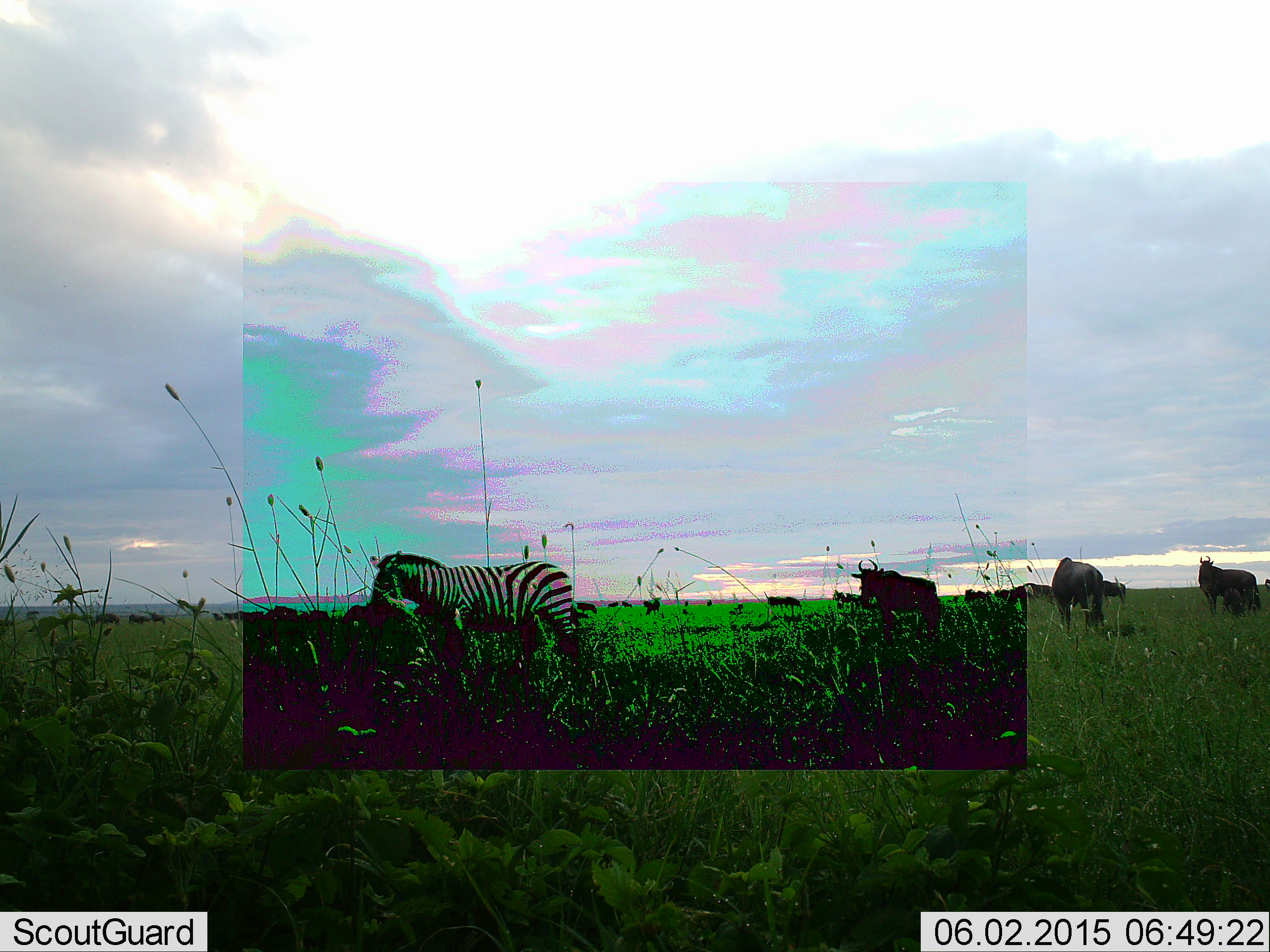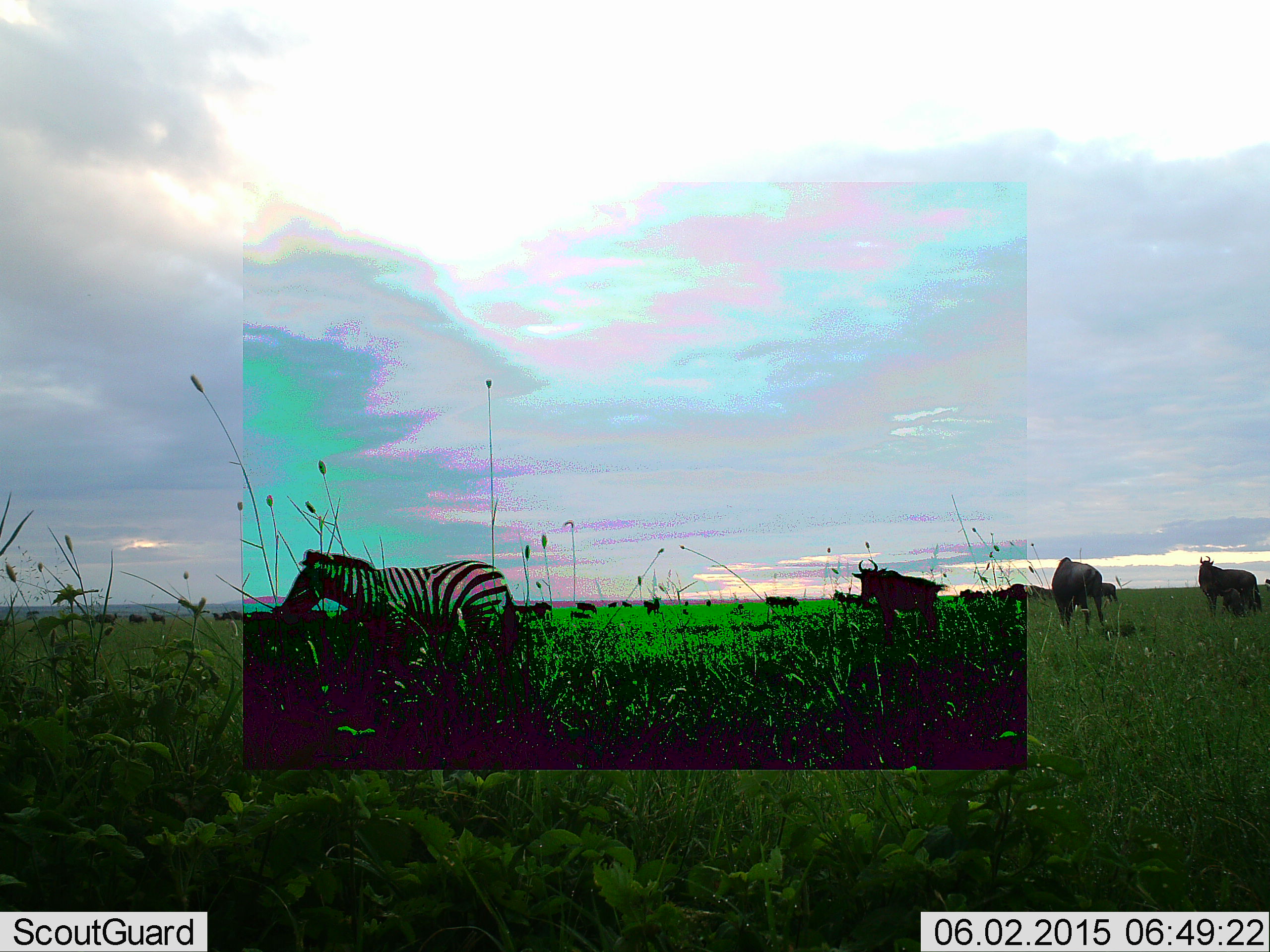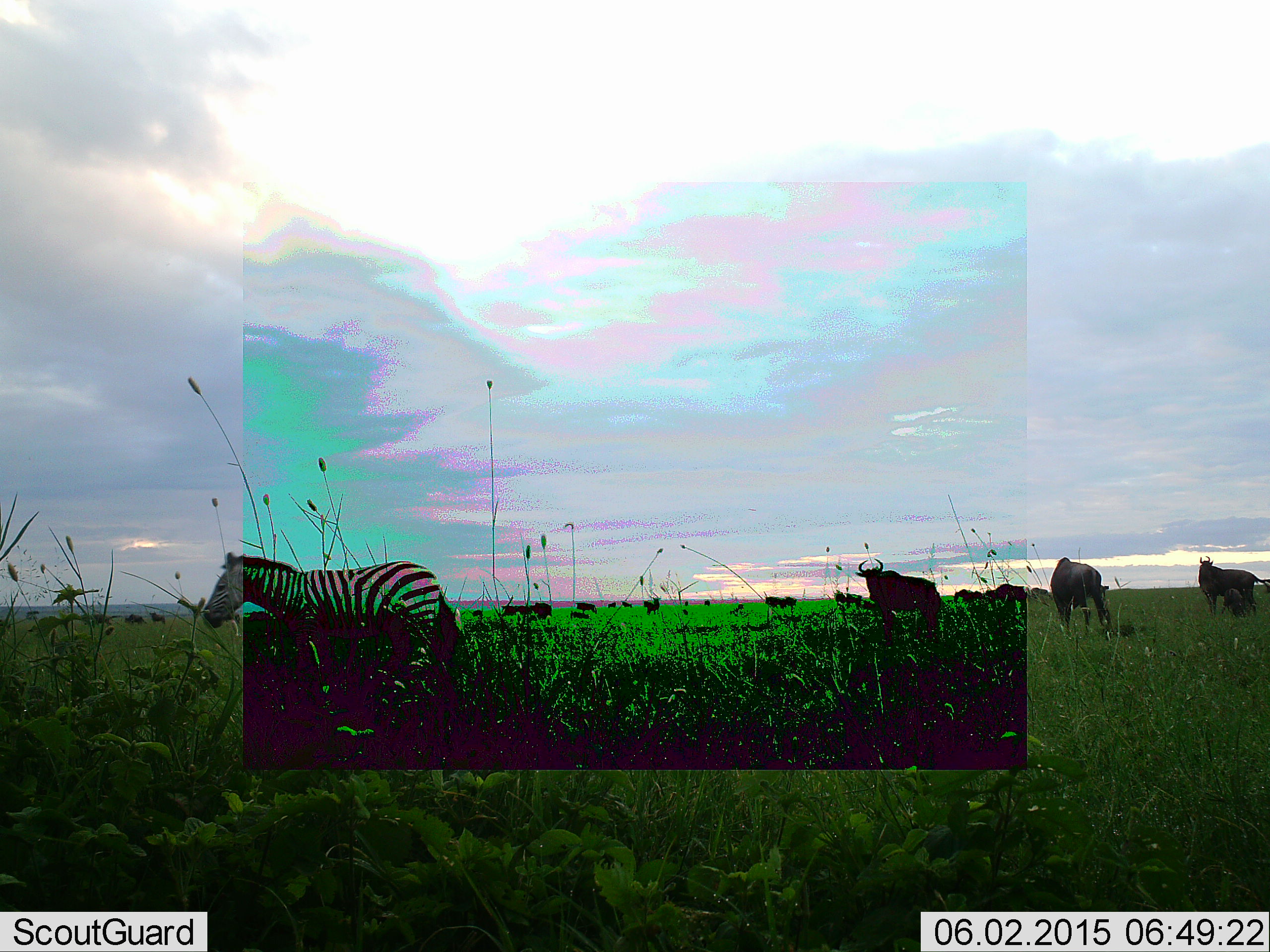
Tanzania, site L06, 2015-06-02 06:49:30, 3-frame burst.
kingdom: Animalia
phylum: Chordata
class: Mammalia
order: Artiodactyla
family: Bovidae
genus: Connochaetes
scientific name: Connochaetes taurinus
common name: blue wildebeest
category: wildebeest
Wildebeest (blue wildebeest) (Connochaetes taurinus), count 11-50. Behavior (volunteer vote fractions): standing 70%, resting 0%, moving 40%, interacting 0%. Young present (vote fraction): 0%. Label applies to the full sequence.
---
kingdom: Animalia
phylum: Chordata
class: Mammalia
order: Perissodactyla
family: Equidae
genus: Equus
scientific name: Equus quagga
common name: plains zebra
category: zebra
Zebra (plains zebra) (Equus quagga), count 1. Behavior (volunteer vote fractions): standing 0%, resting 0%, moving 100%, interacting 0%. Young present (vote fraction): 0%. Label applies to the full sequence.